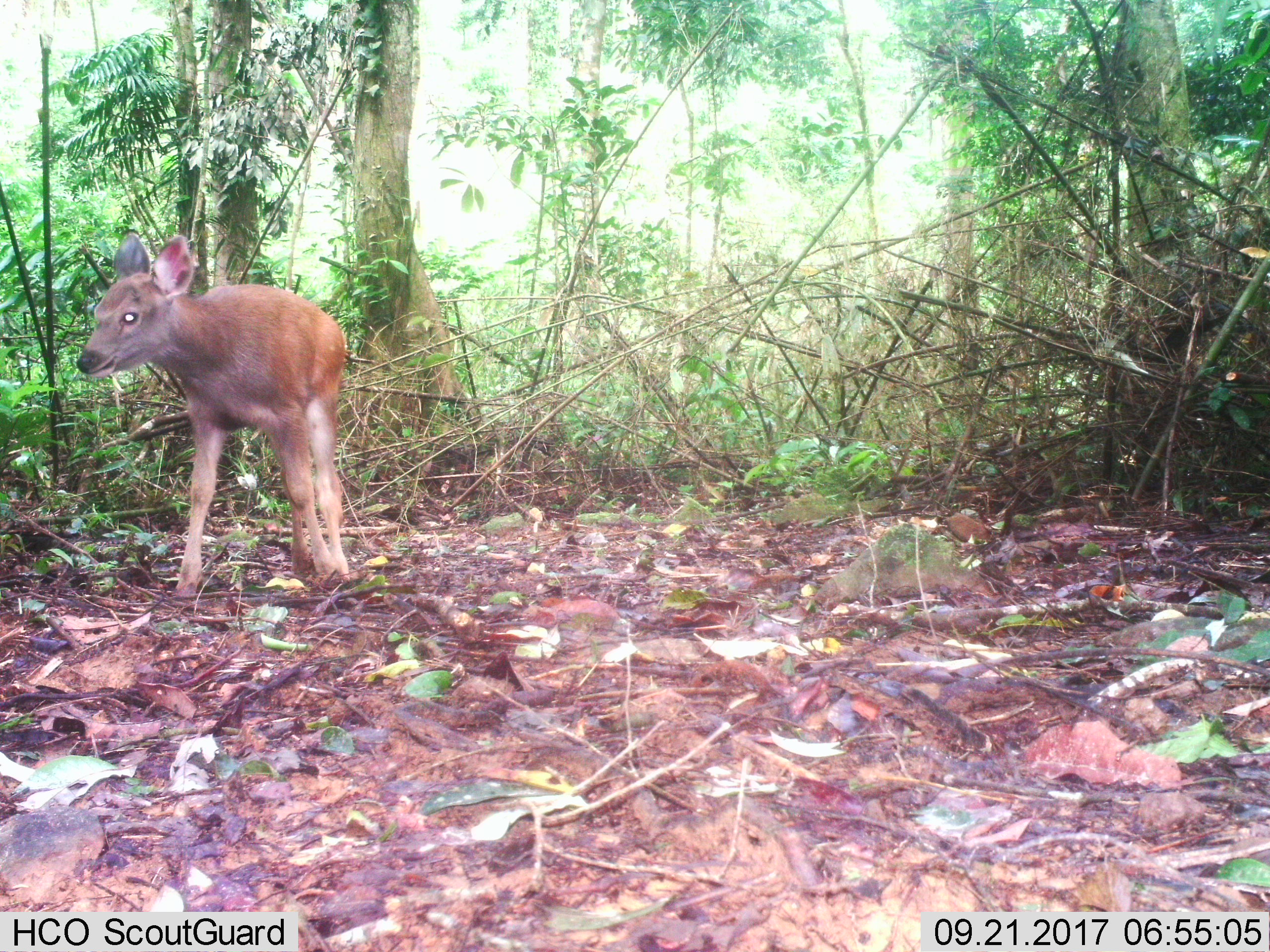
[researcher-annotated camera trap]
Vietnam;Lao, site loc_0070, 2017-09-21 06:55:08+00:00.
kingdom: Animalia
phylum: Chordata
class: Mammalia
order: Artiodactyla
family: Cervidae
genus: Rusa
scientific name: Rusa unicolor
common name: sambar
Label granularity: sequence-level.